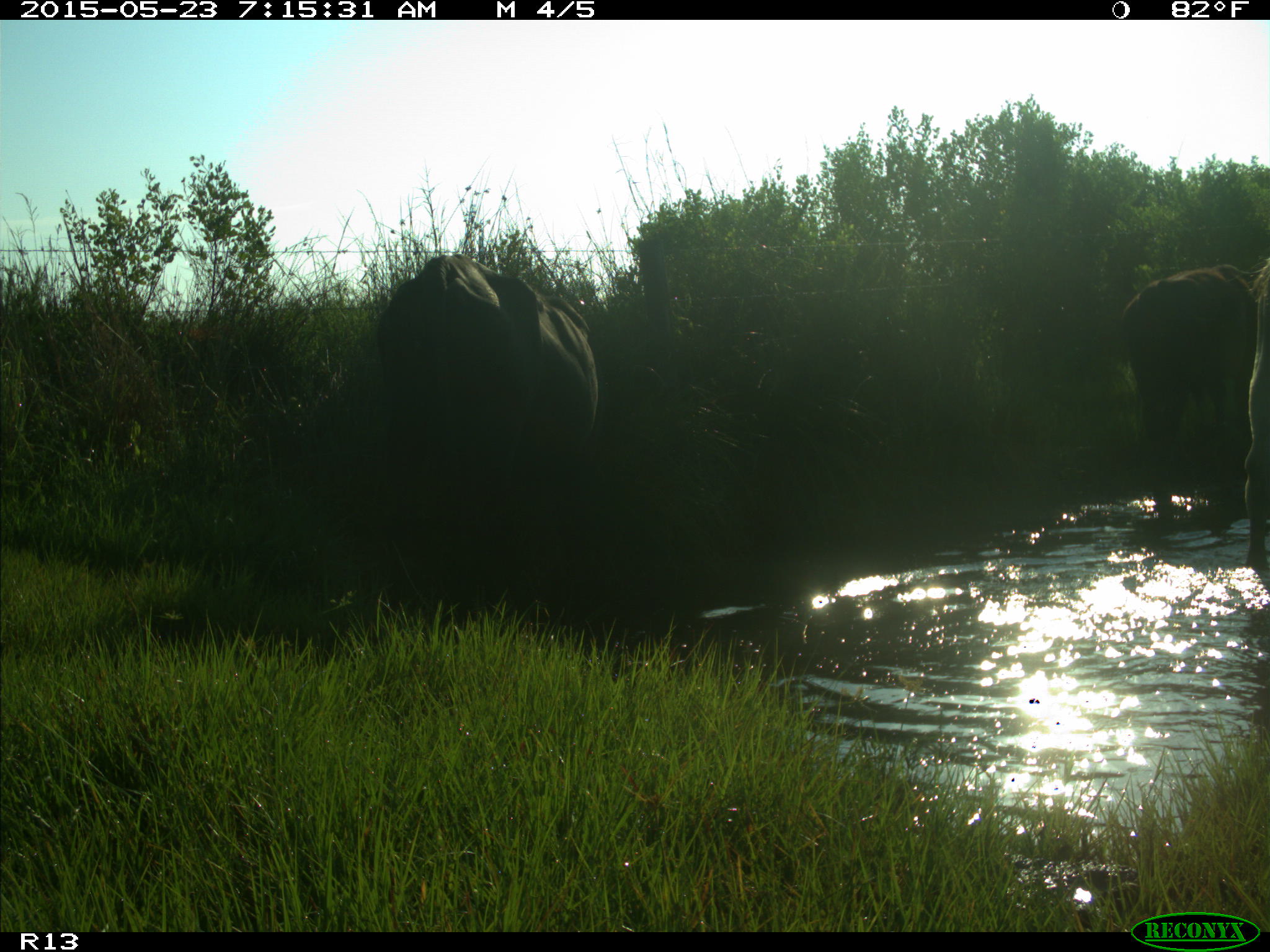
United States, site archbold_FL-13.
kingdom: Animalia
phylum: Chordata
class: Mammalia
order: Artiodactyla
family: Bovidae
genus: Bos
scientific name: Bos taurus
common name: domestic cow